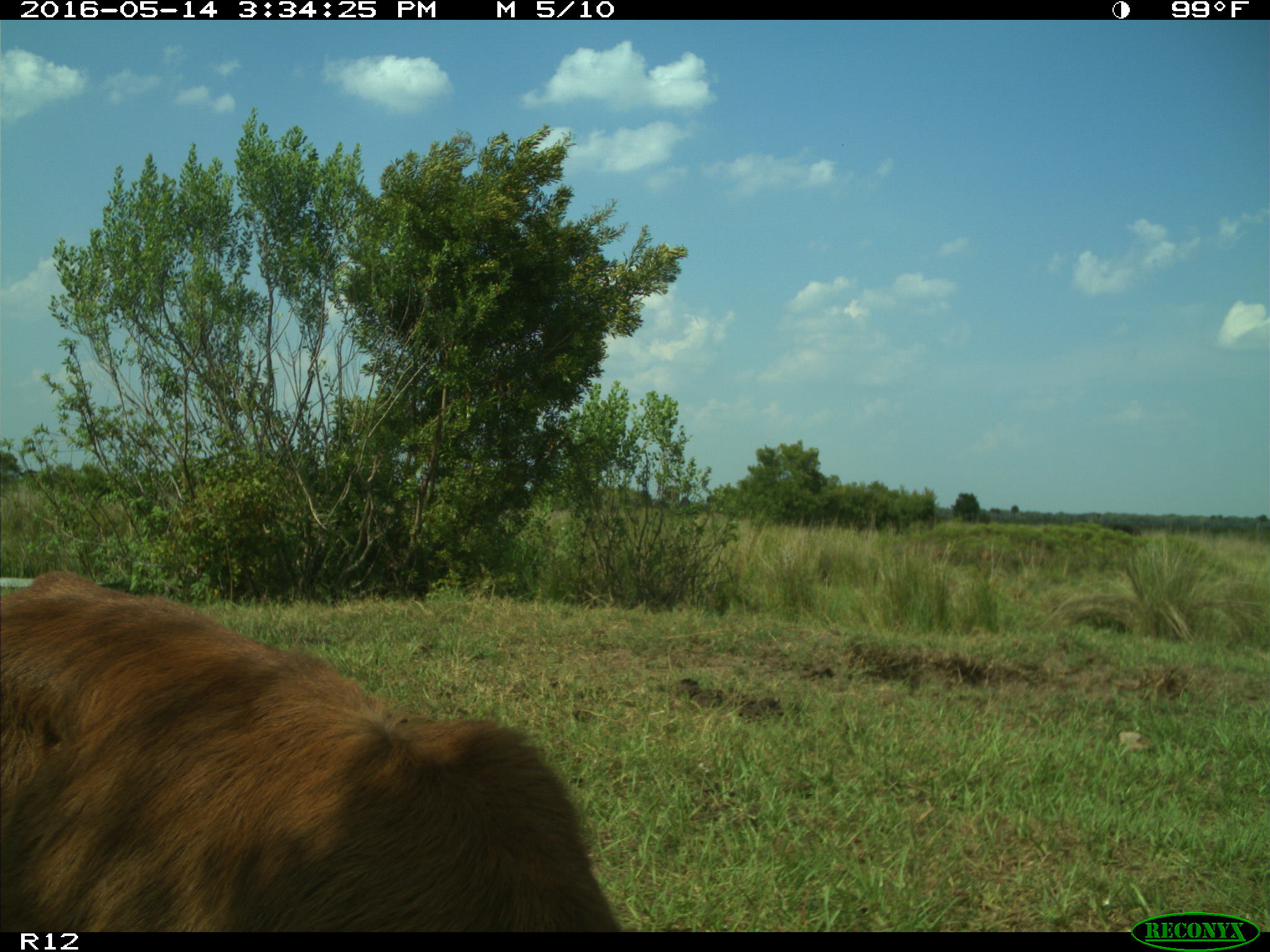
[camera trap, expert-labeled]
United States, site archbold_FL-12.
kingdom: Animalia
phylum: Chordata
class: Mammalia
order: Artiodactyla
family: Bovidae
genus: Bos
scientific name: Bos taurus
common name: domestic cow